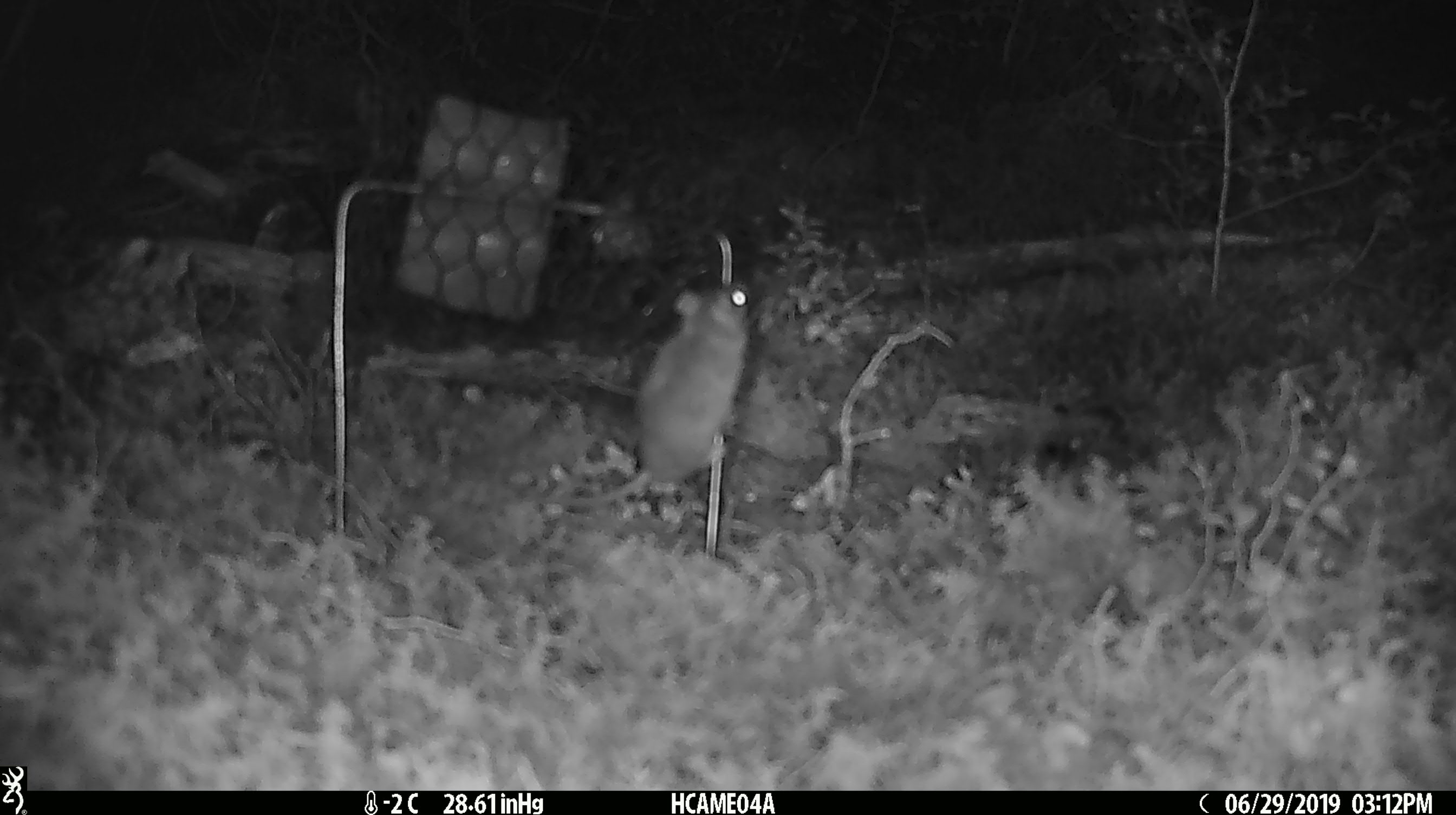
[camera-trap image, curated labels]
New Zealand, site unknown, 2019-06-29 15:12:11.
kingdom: Animalia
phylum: Chordata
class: Mammalia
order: Rodentia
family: Muridae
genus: Mus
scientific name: Mus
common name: mouse